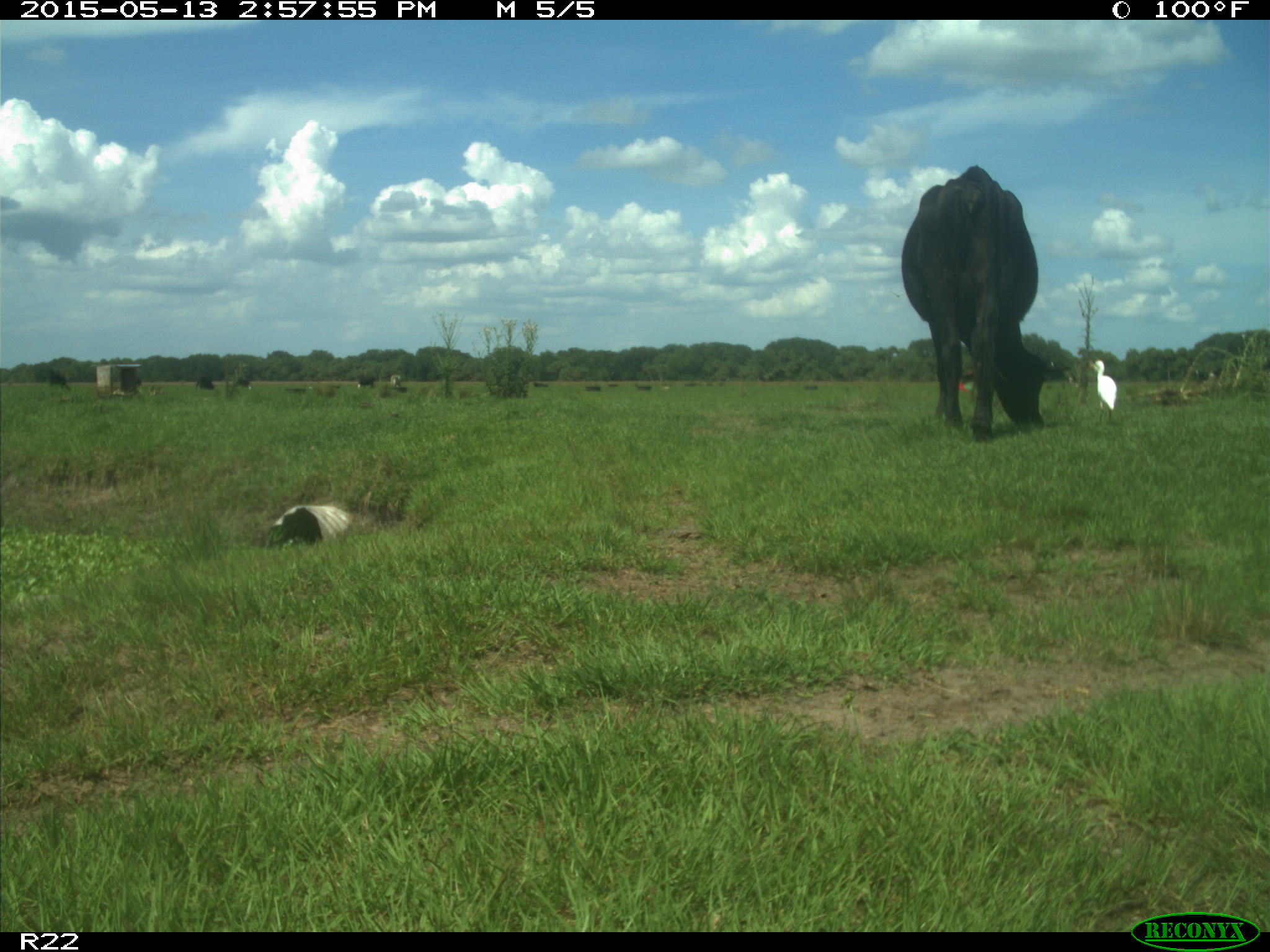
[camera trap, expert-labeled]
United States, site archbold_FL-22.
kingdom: Animalia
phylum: Chordata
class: Mammalia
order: Artiodactyla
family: Bovidae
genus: Bos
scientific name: Bos taurus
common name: domestic cow